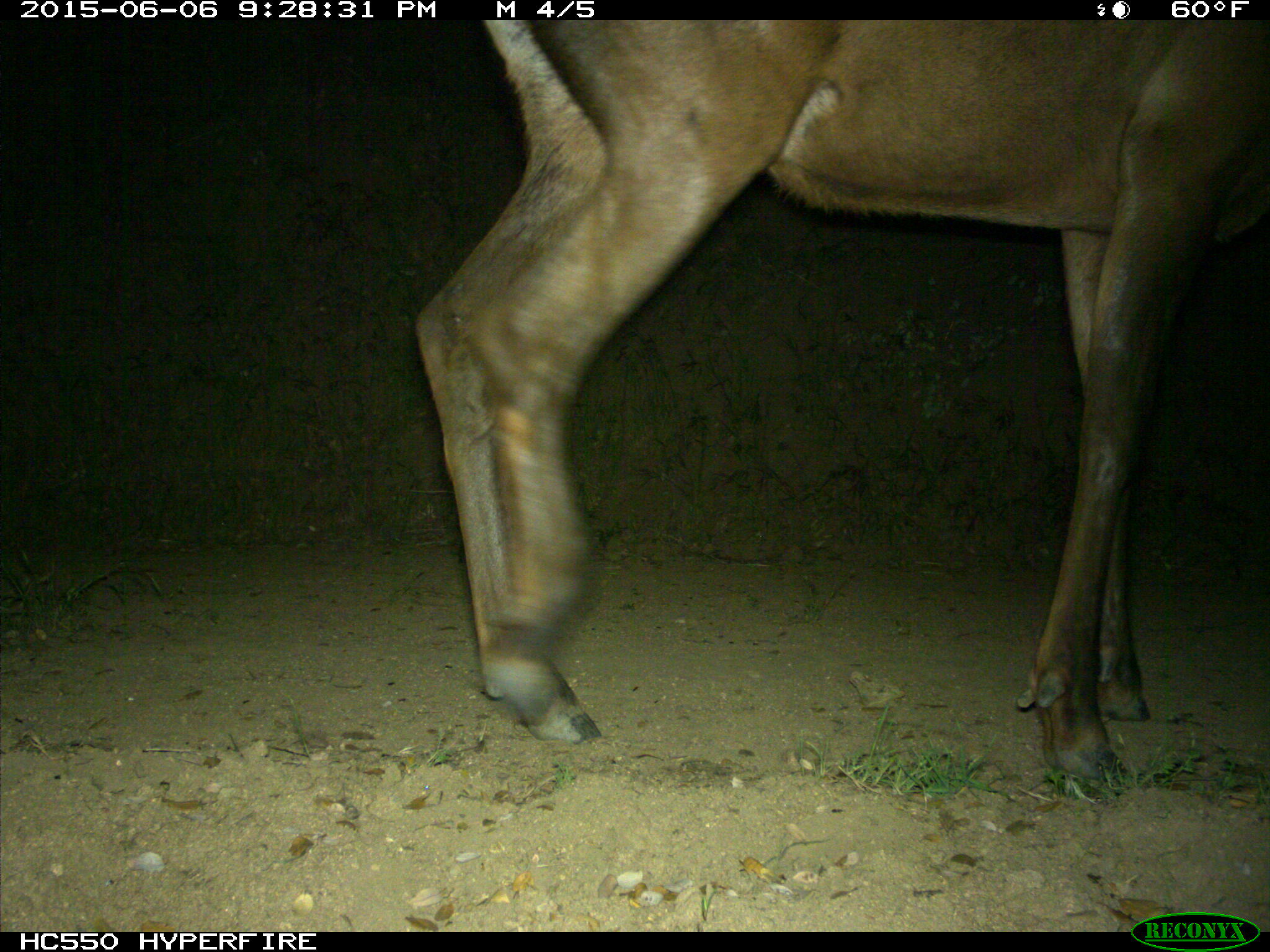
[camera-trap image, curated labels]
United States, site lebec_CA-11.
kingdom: Animalia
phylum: Chordata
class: Mammalia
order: Artiodactyla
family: Cervidae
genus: Cervus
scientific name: Cervus canadensis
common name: elk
Cervus canadensis (elk).